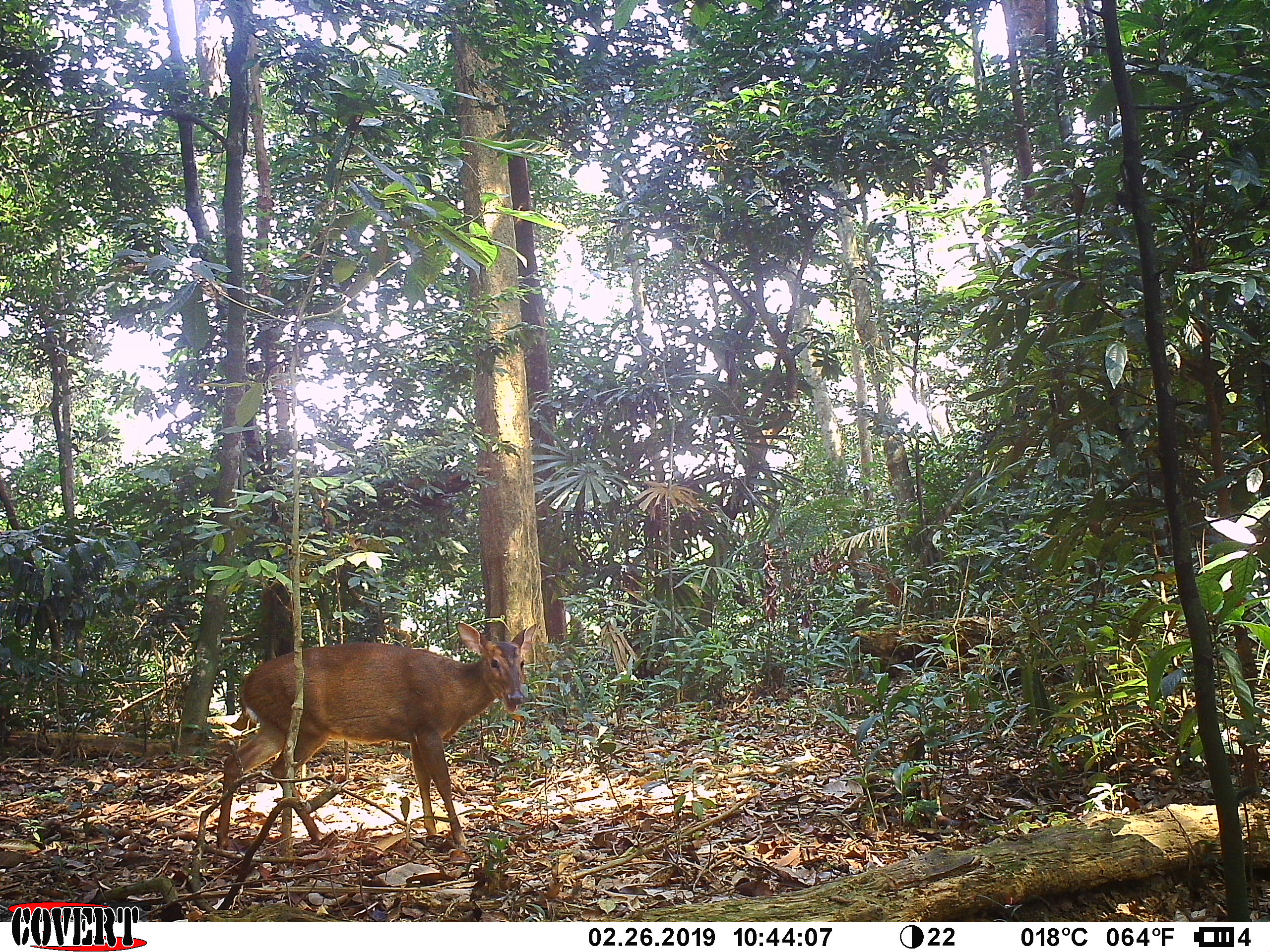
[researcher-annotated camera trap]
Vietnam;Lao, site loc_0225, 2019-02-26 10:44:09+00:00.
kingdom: Animalia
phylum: Chordata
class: Mammalia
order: Artiodactyla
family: Cervidae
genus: Muntiacus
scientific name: Muntiacus vuquangensis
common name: large-antlered muntjac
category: large antlered muntjac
Large antlered muntjac (large-antlered muntjac) (Muntiacus vuquangensis). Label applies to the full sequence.